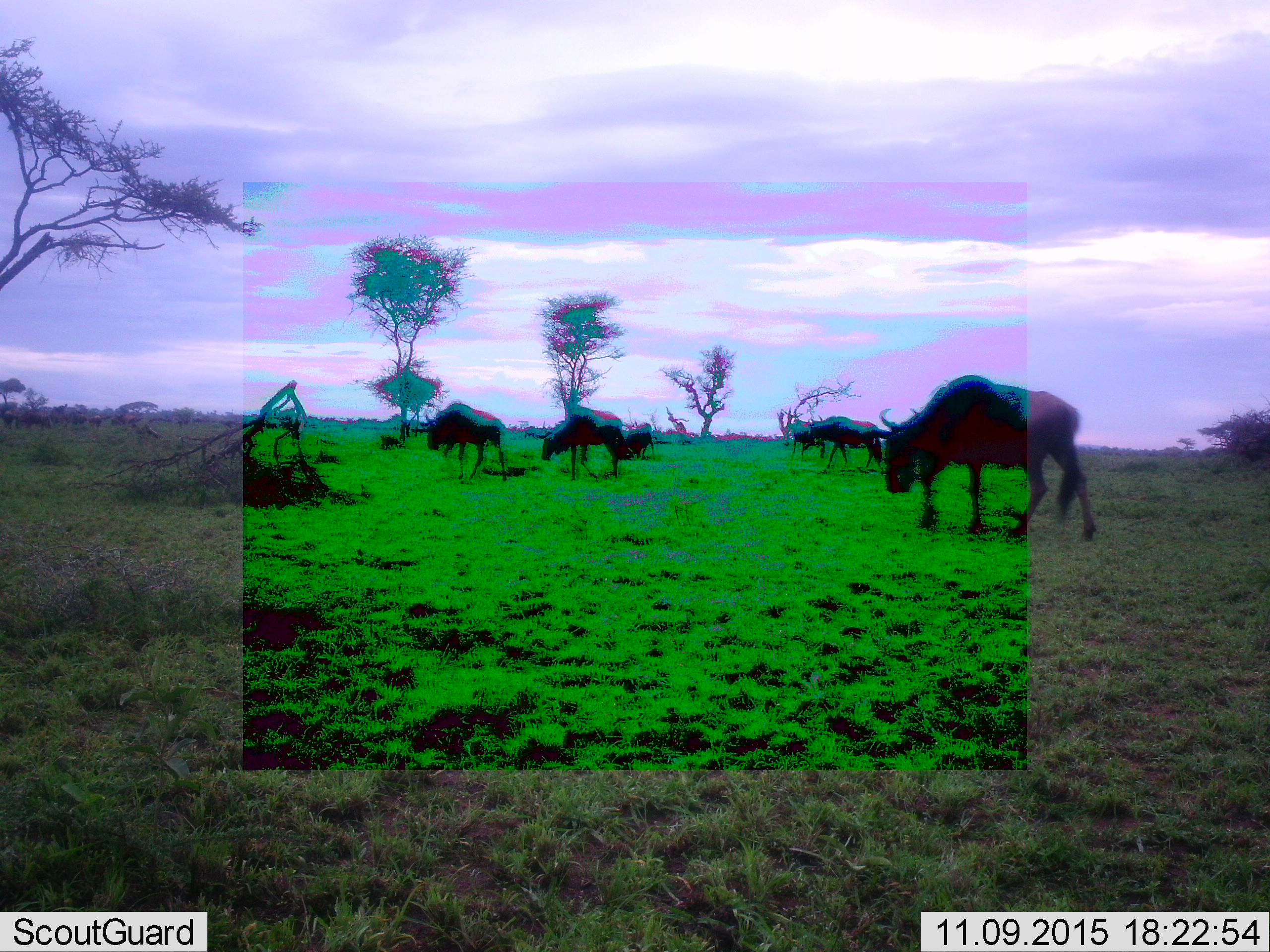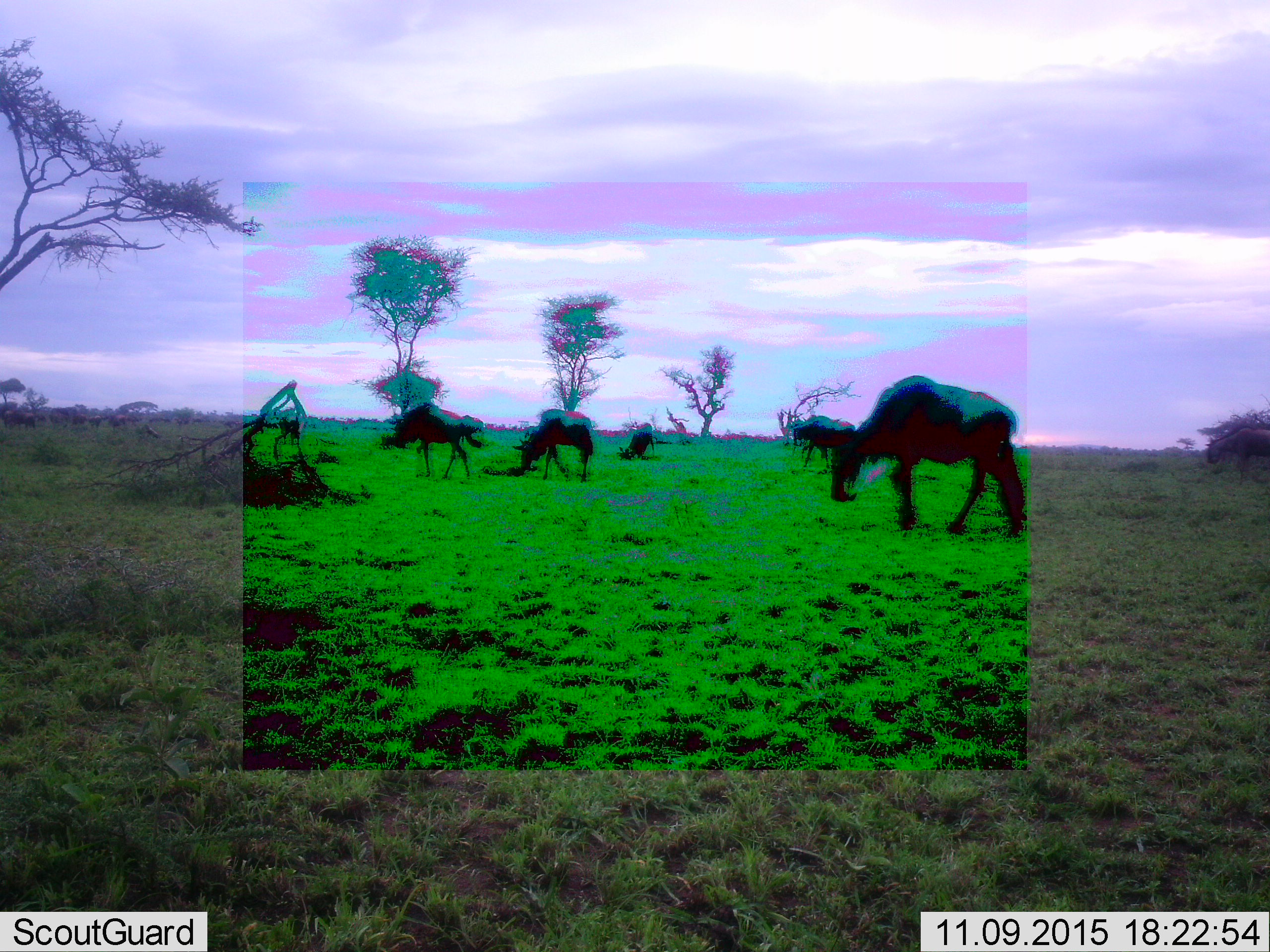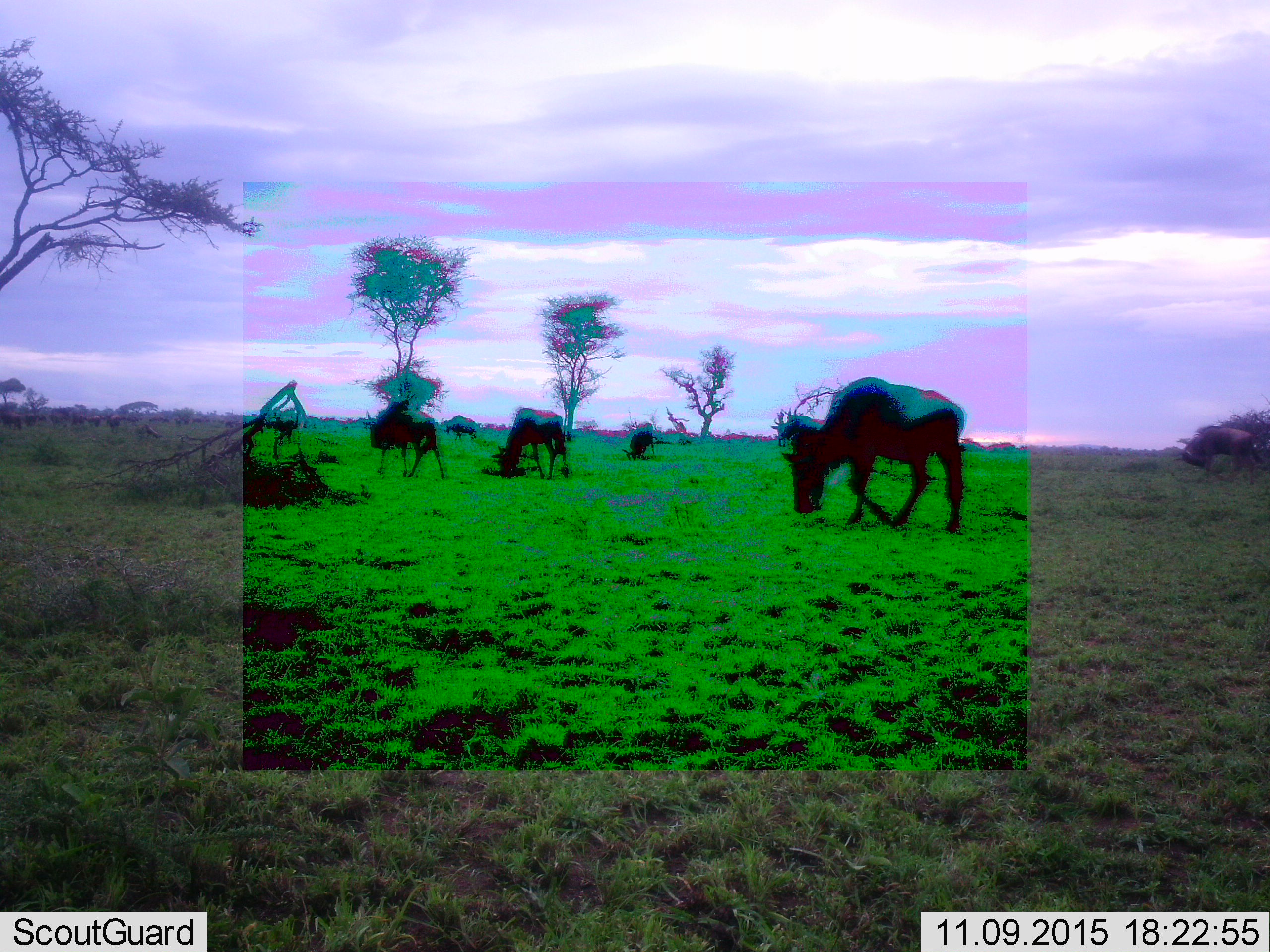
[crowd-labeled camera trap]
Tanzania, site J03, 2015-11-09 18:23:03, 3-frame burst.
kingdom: Animalia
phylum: Chordata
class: Mammalia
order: Artiodactyla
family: Bovidae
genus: Connochaetes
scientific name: Connochaetes taurinus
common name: blue wildebeest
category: wildebeest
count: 11-50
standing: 50%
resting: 0%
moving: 75%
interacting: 0%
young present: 0%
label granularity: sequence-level